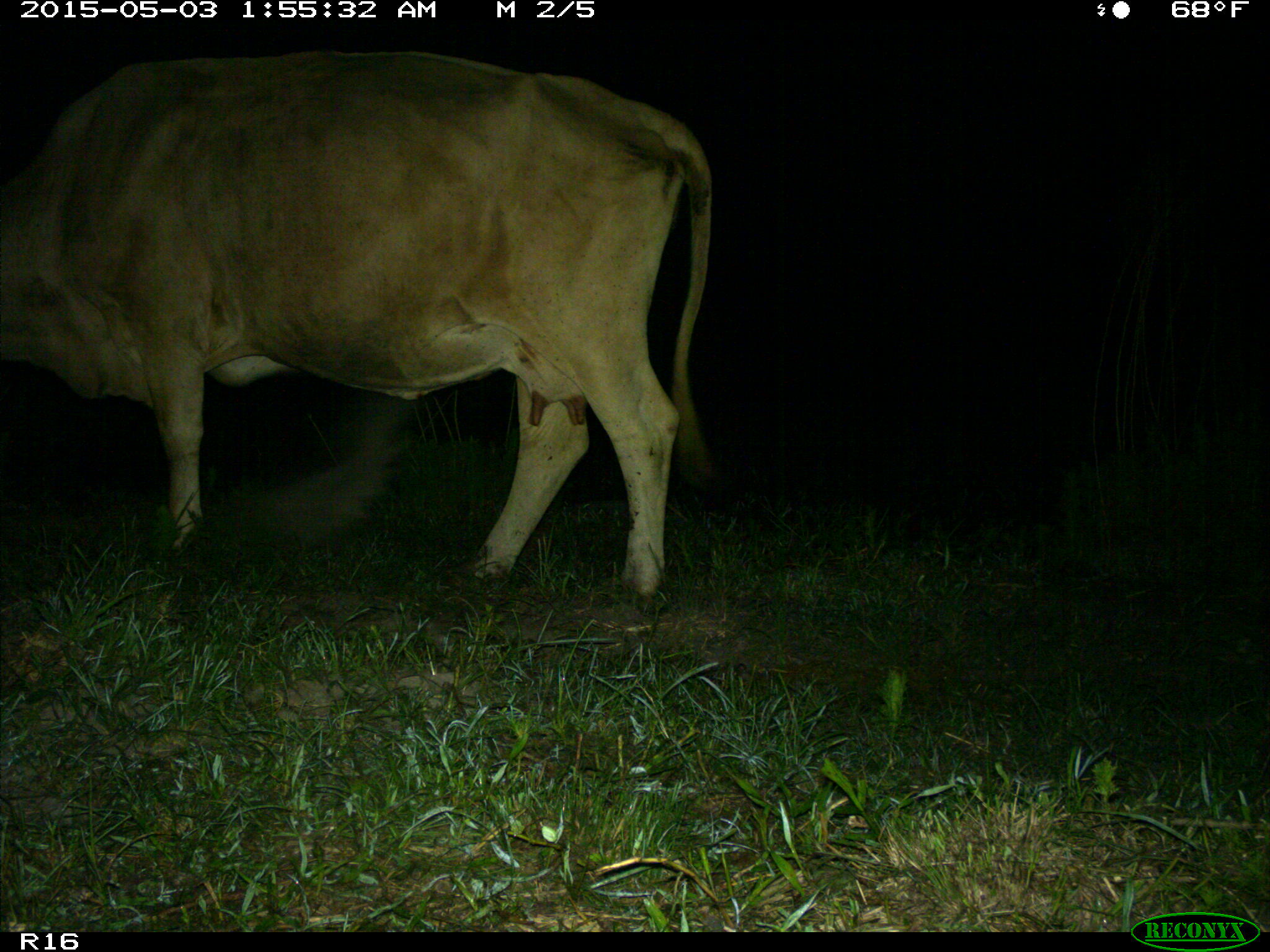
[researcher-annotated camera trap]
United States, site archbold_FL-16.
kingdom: Animalia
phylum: Chordata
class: Mammalia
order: Artiodactyla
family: Bovidae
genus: Bos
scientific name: Bos taurus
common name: domestic cow